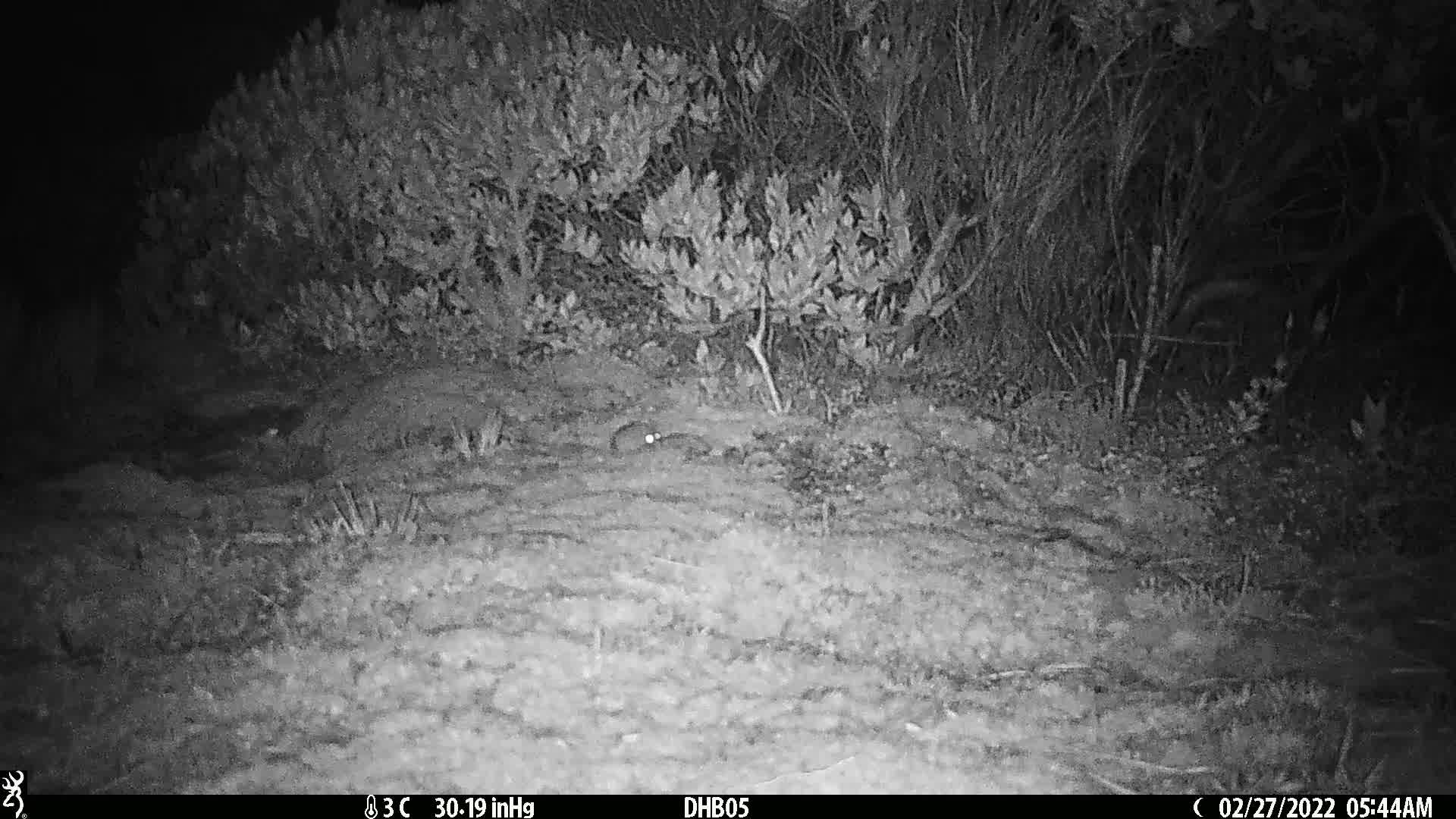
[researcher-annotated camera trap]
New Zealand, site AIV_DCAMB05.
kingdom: Animalia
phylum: Chordata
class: Mammalia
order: Rodentia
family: Muridae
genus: Mus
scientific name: Mus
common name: mouse